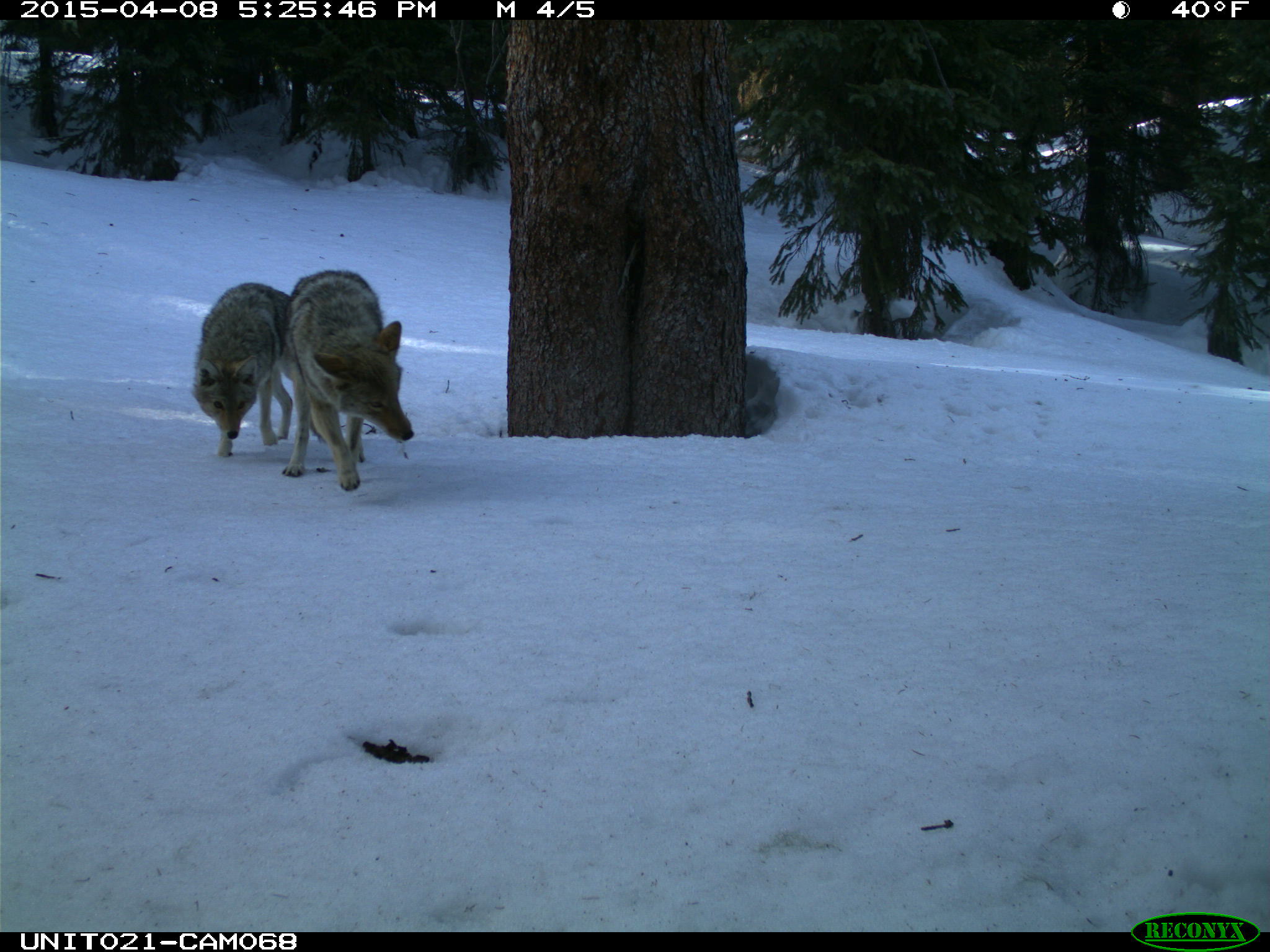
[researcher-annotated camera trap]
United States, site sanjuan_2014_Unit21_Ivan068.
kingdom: Animalia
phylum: Chordata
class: Mammalia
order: Carnivora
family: Canidae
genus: Canis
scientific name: Canis latrans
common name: coyote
Canis latrans (coyote).